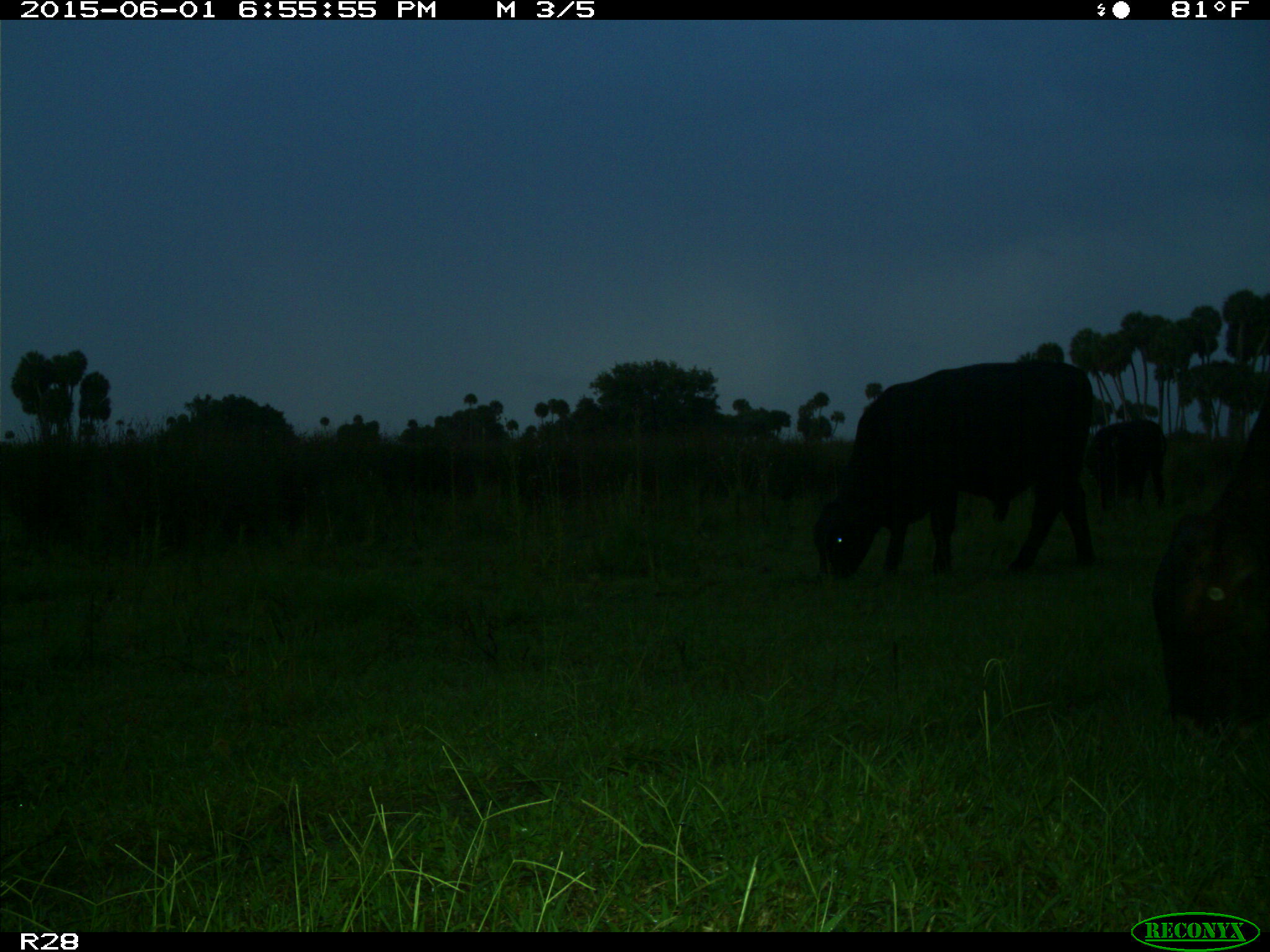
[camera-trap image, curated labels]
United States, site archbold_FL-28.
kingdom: Animalia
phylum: Chordata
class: Mammalia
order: Artiodactyla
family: Bovidae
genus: Bos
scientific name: Bos taurus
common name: domestic cow